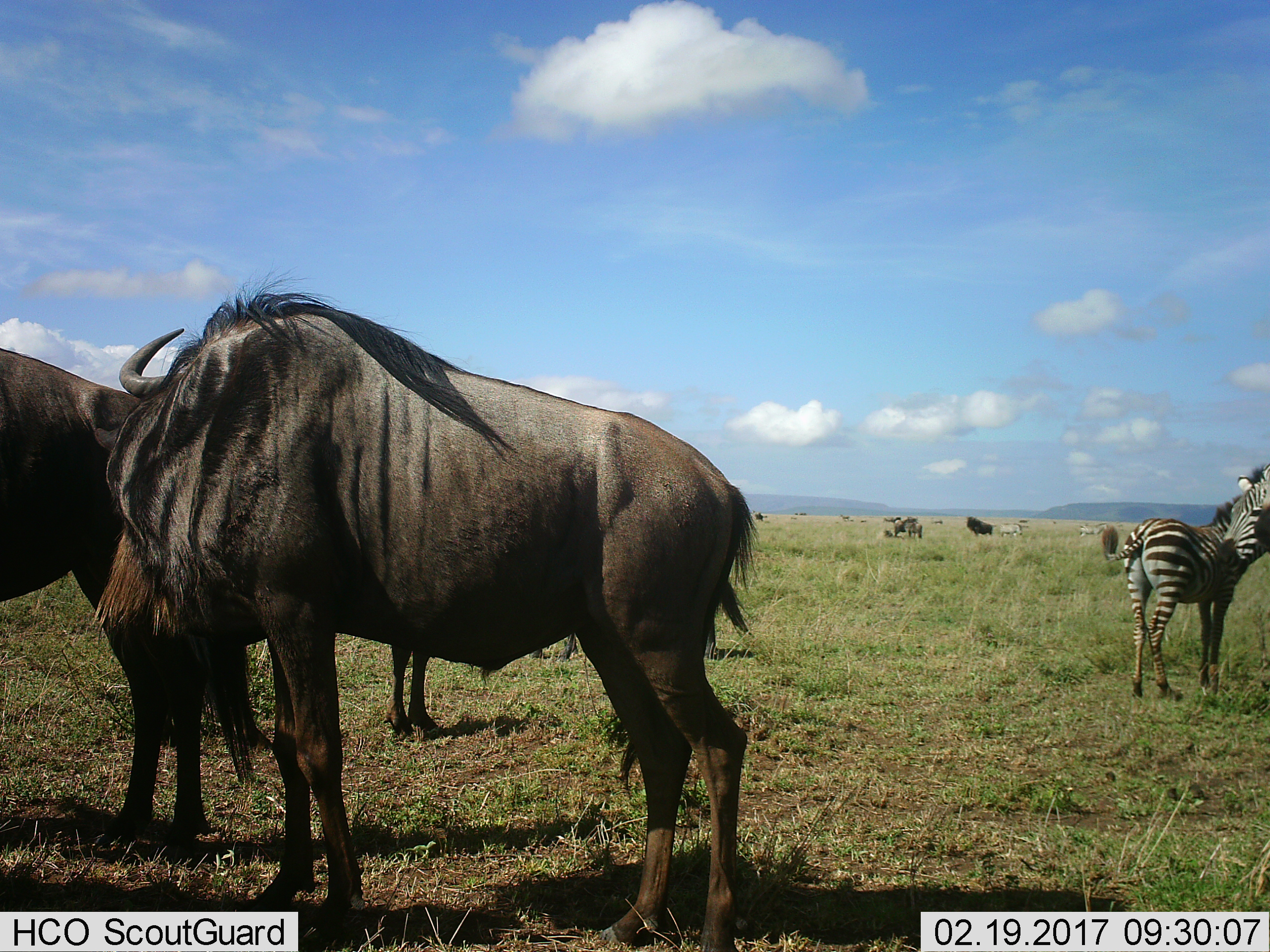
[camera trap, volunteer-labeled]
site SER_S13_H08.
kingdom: Animalia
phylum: Chordata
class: Mammalia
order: Artiodactyla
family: Bovidae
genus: Connochaetes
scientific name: Connochaetes taurinus taurinus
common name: blue wildebeest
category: wildebeestblue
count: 7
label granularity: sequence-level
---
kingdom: Animalia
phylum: Chordata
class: Mammalia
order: Perissodactyla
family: Equidae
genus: Equus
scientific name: Equus quagga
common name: plains zebra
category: zebraplains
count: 3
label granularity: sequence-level